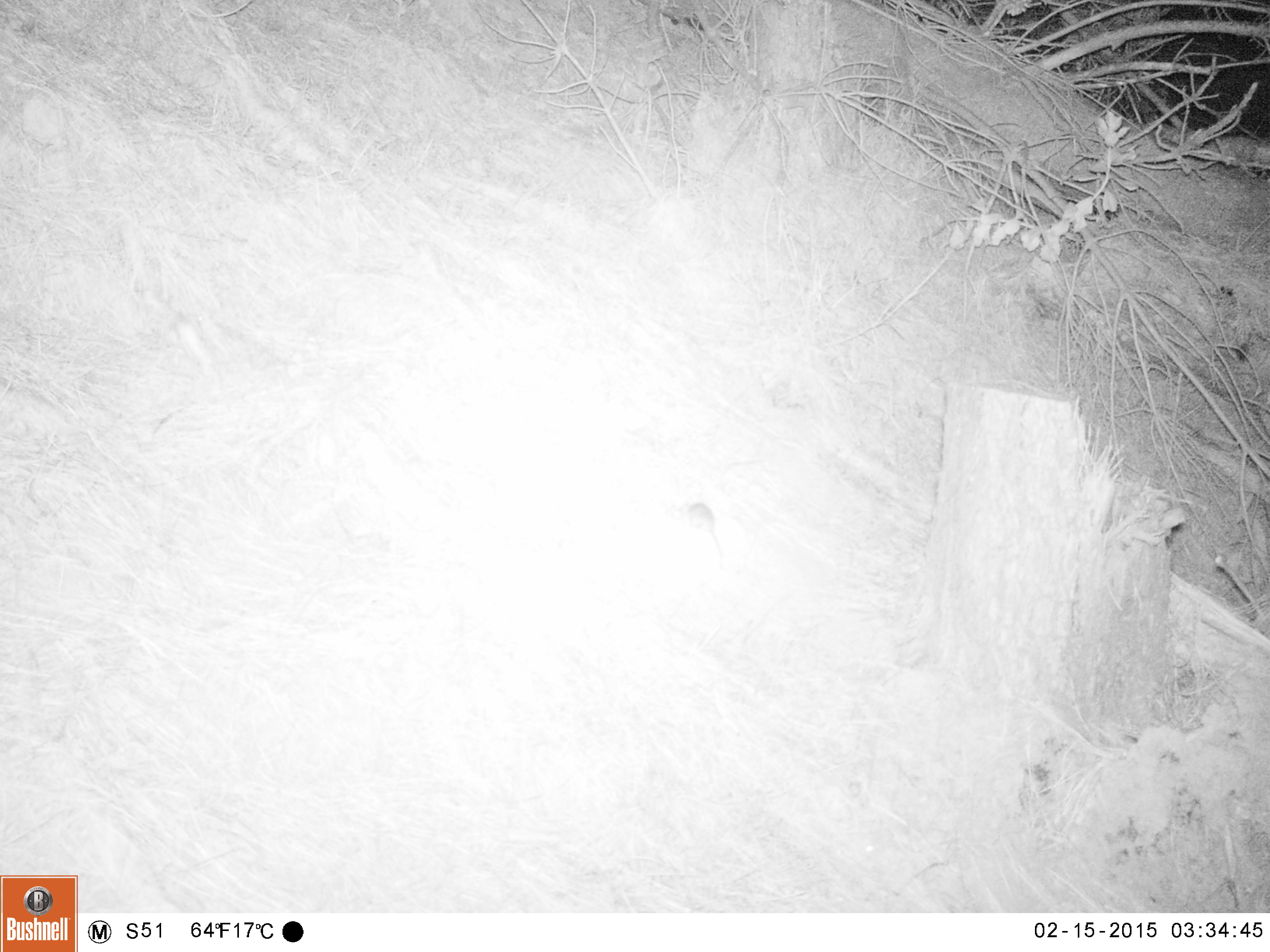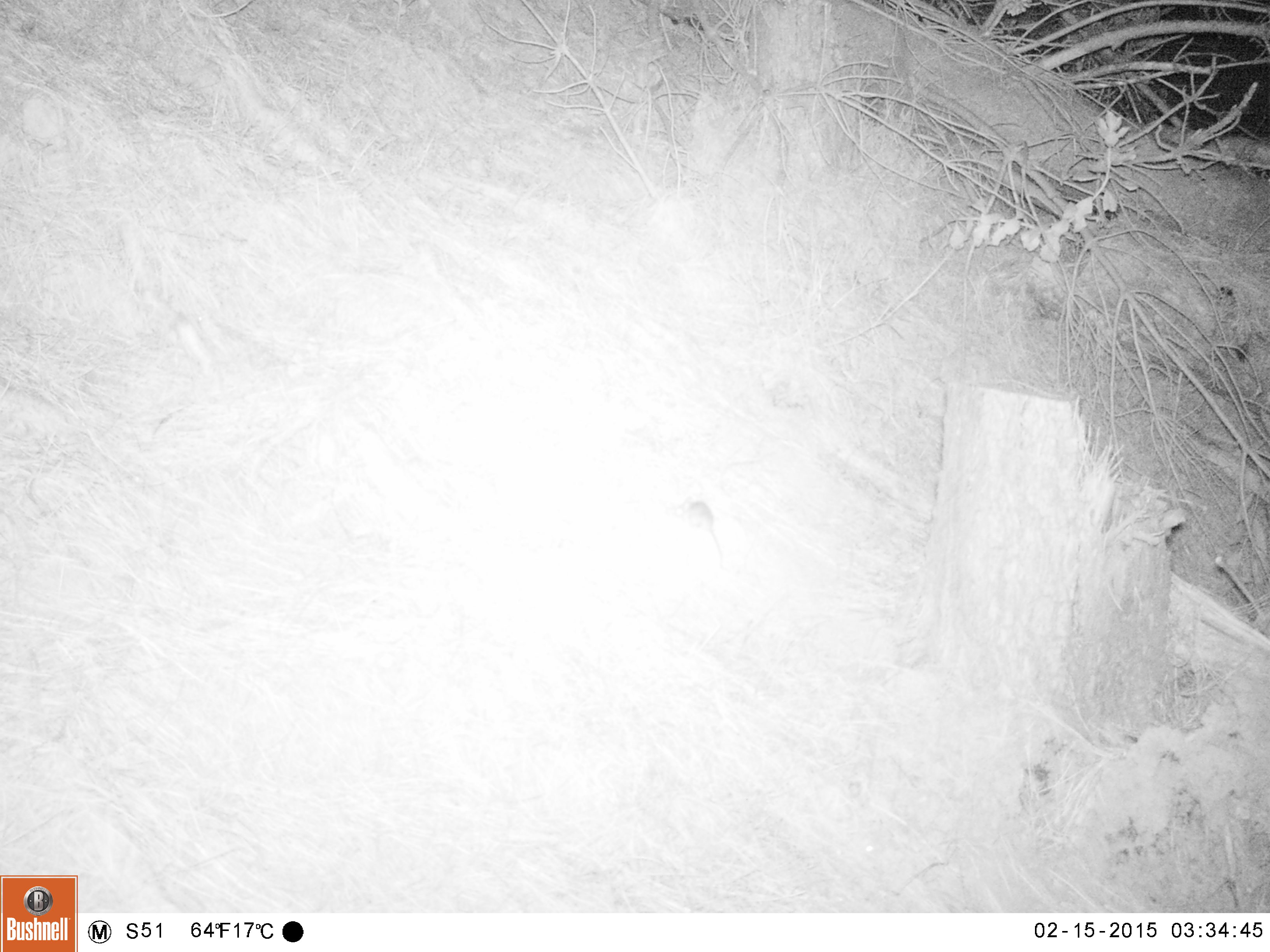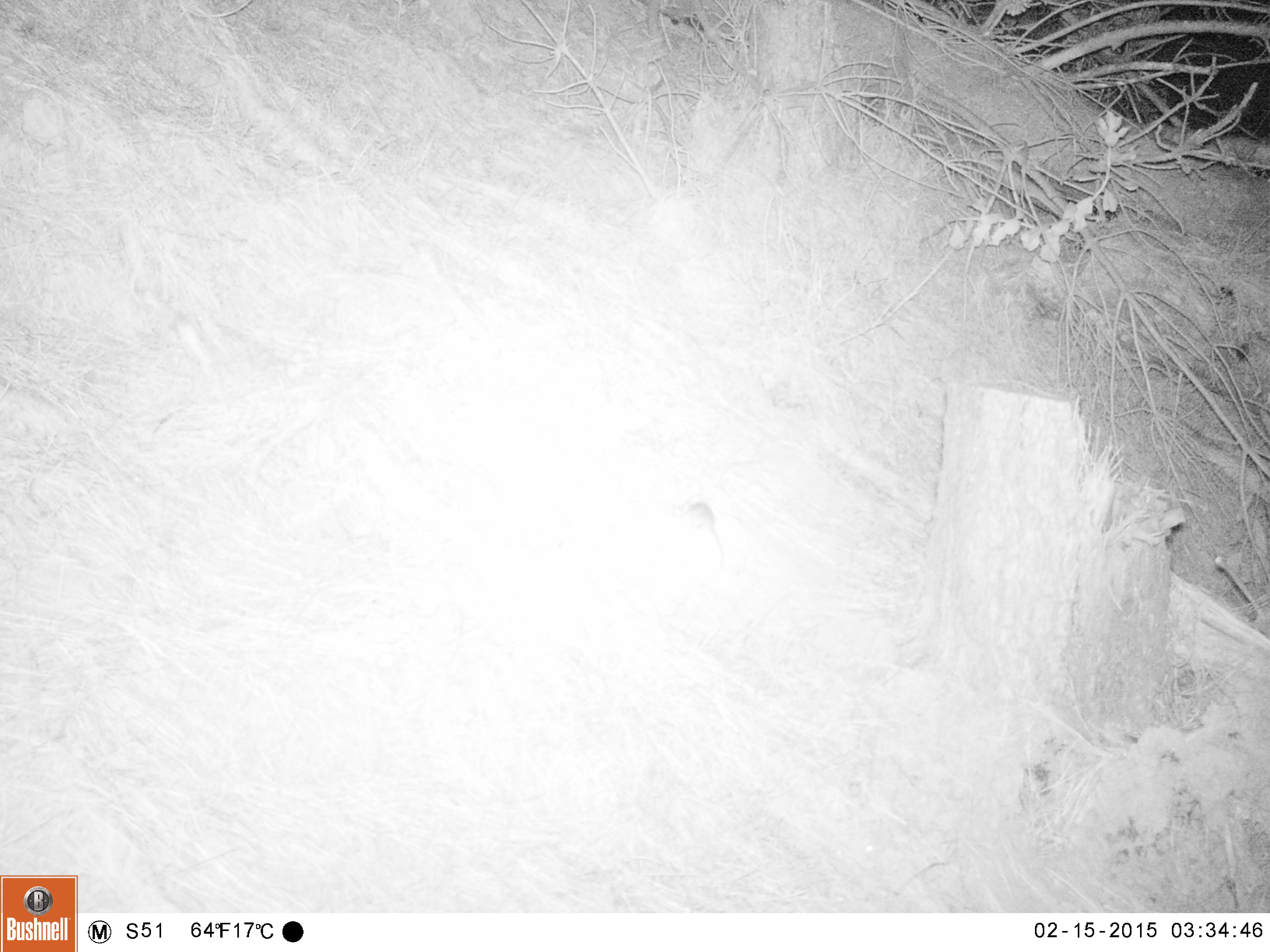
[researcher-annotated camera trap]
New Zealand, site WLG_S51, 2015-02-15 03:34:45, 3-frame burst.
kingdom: Animalia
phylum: Chordata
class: Mammalia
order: Rodentia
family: Muridae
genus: Mus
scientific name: Mus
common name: mouse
Mouse (Mus).